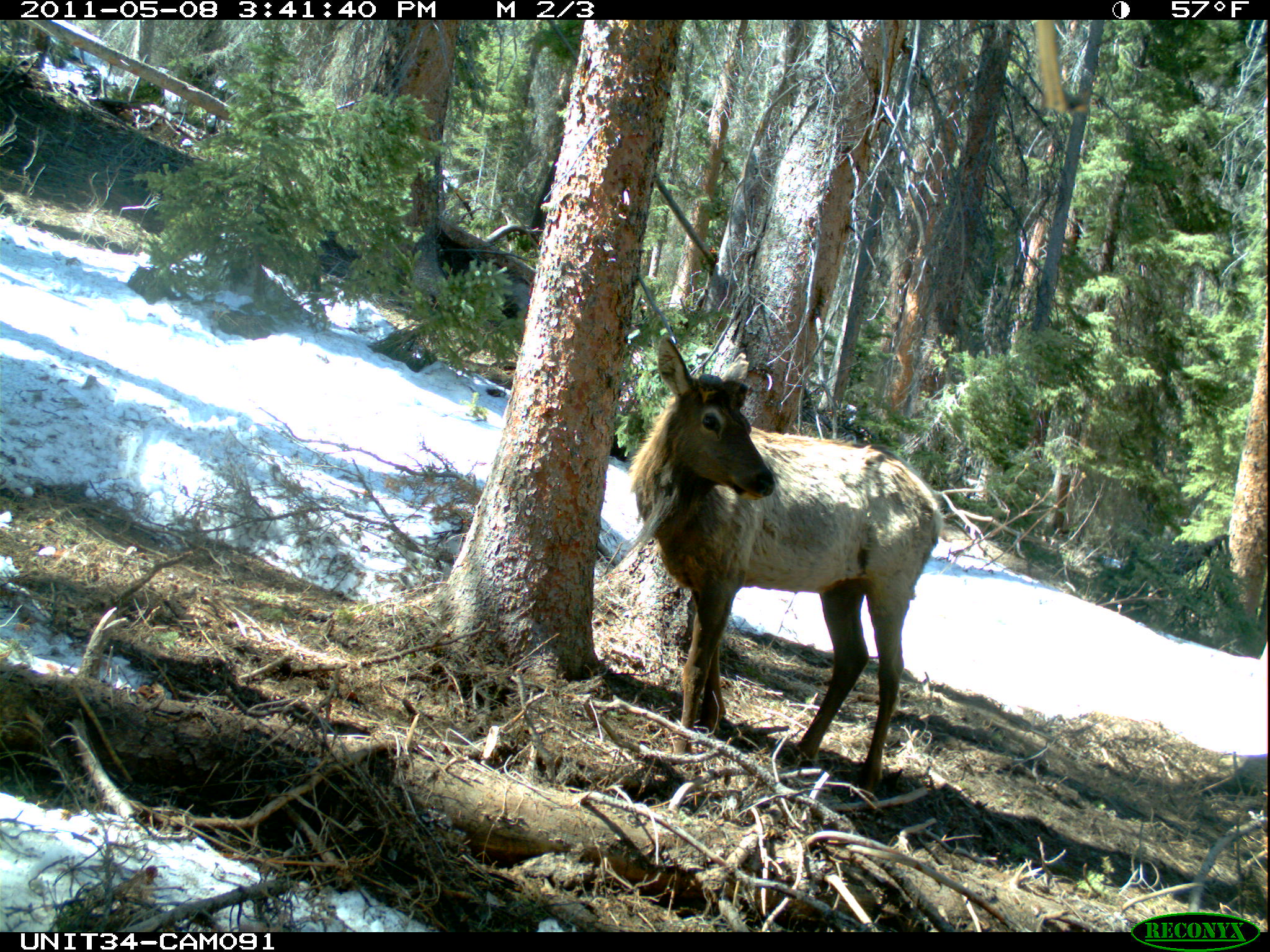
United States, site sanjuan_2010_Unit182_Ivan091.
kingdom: Animalia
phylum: Chordata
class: Mammalia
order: Artiodactyla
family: Cervidae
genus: Cervus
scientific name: Cervus elaphus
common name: red deer